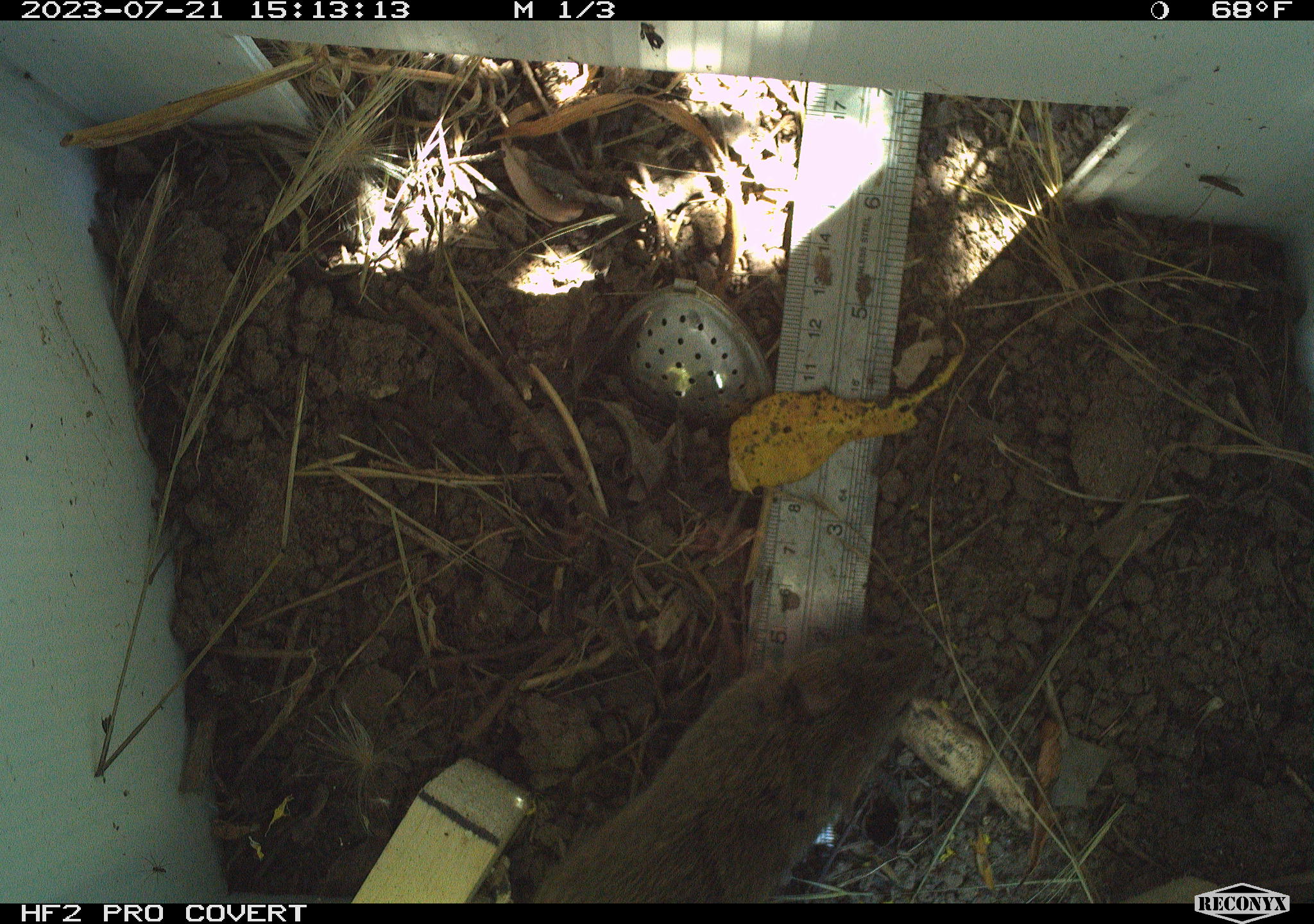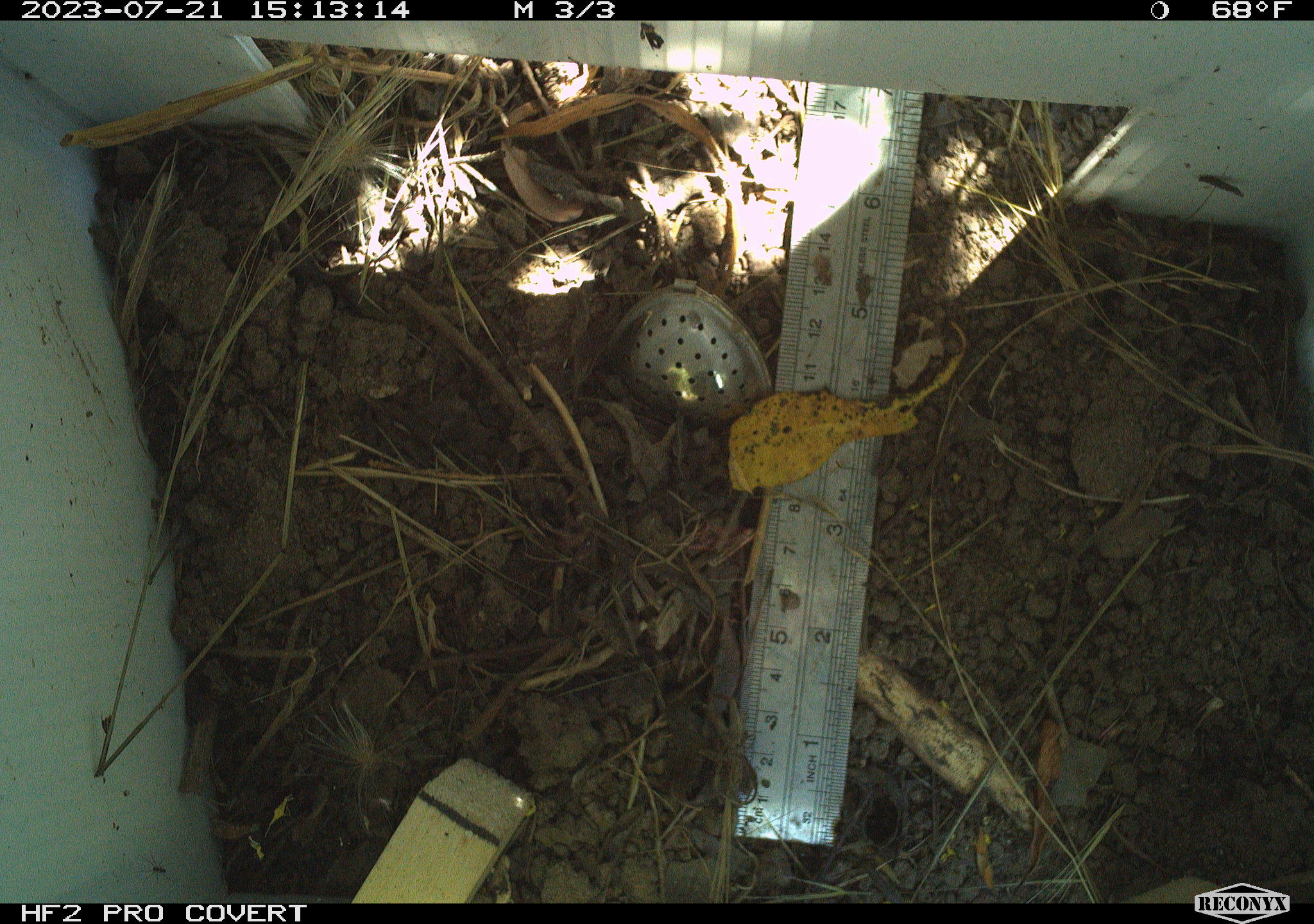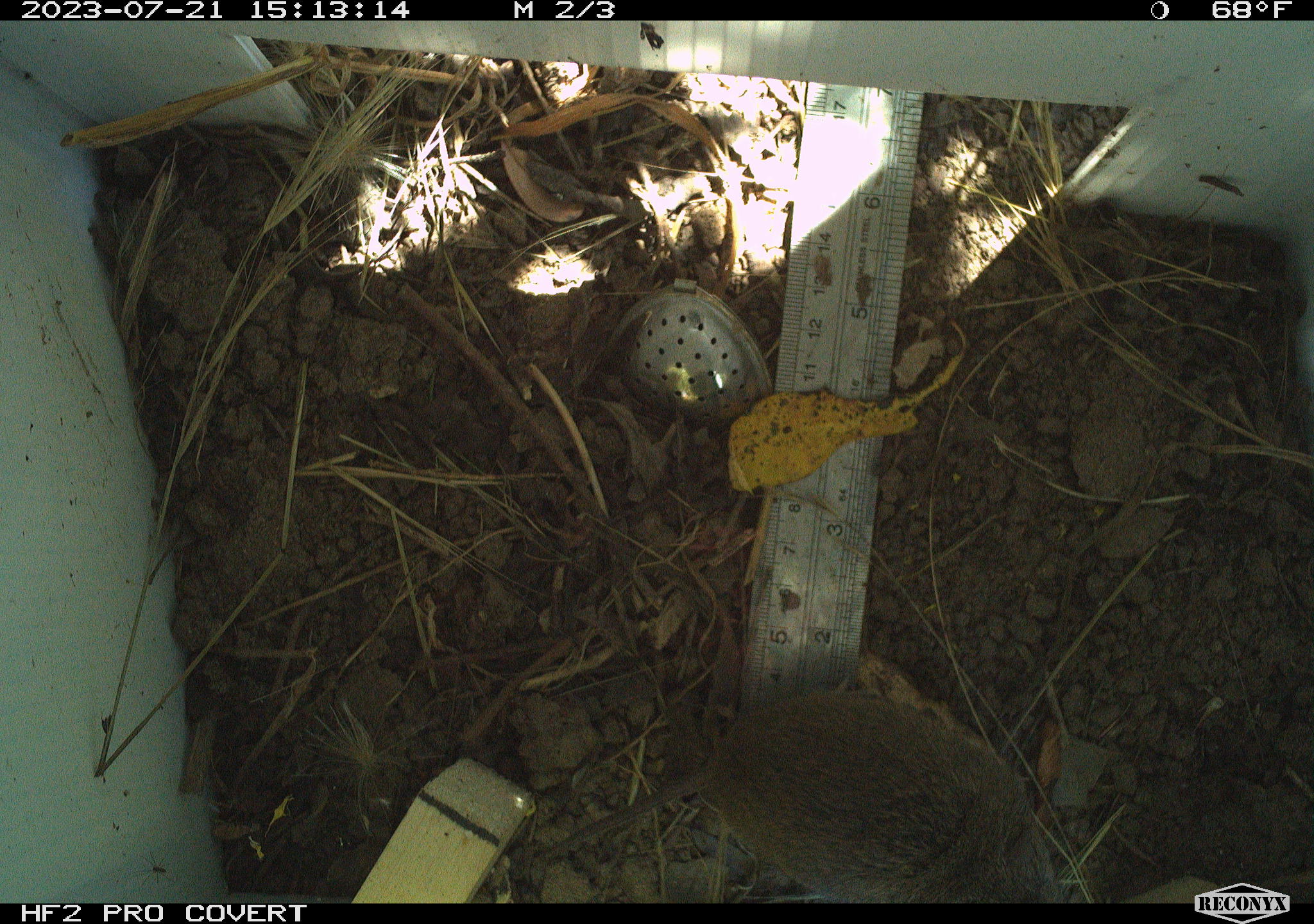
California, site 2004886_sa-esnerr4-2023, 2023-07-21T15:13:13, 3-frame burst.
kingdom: Animalia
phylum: Chordata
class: Mammalia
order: Rodentia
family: Cricetidae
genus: Microtus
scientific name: Microtus californicus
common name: california vole